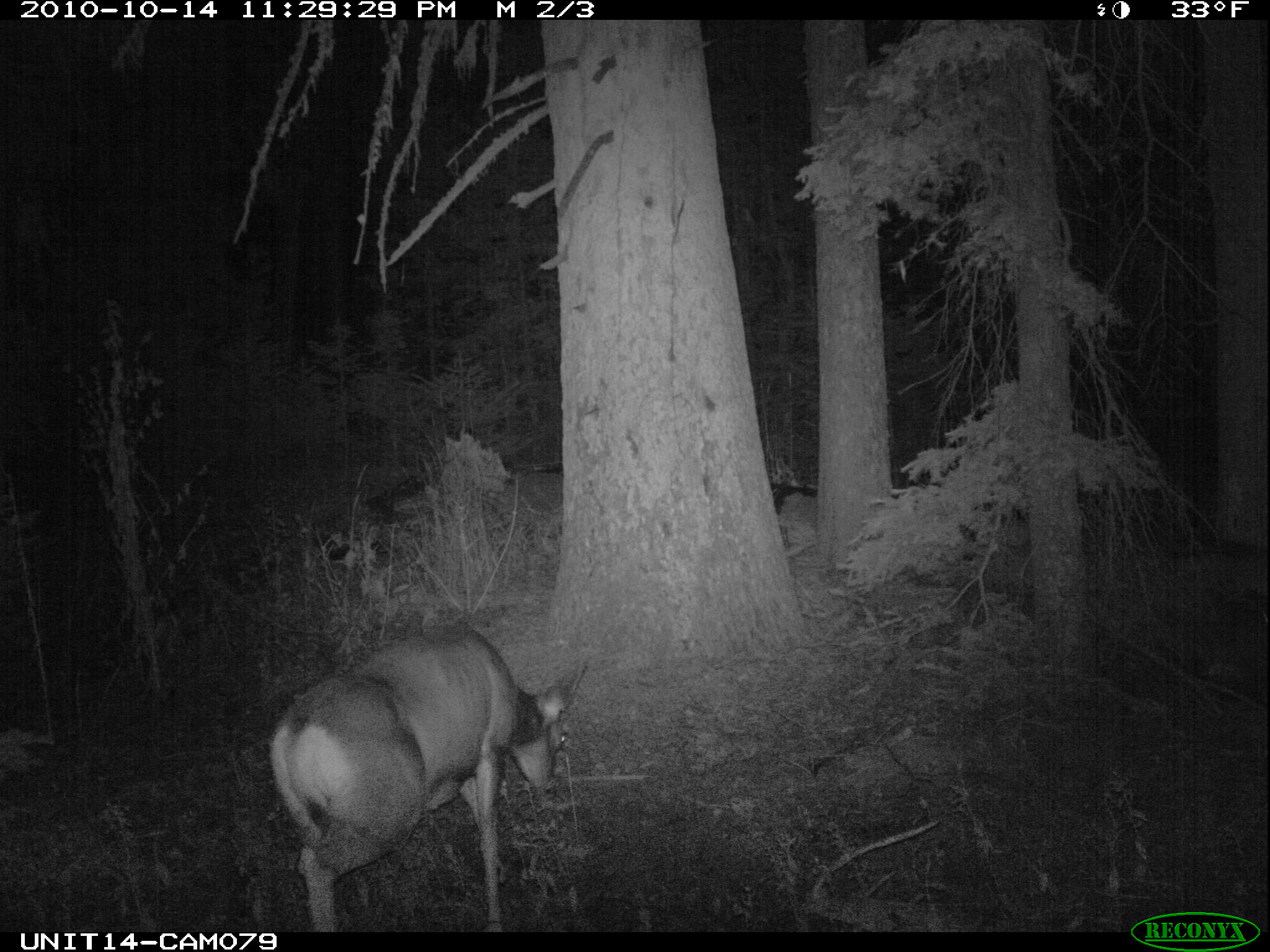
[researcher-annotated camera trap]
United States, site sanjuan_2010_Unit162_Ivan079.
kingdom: Animalia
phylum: Chordata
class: Mammalia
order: Artiodactyla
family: Cervidae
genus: Odocoileus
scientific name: Odocoileus hemionus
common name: mule deer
Odocoileus hemionus (mule deer).